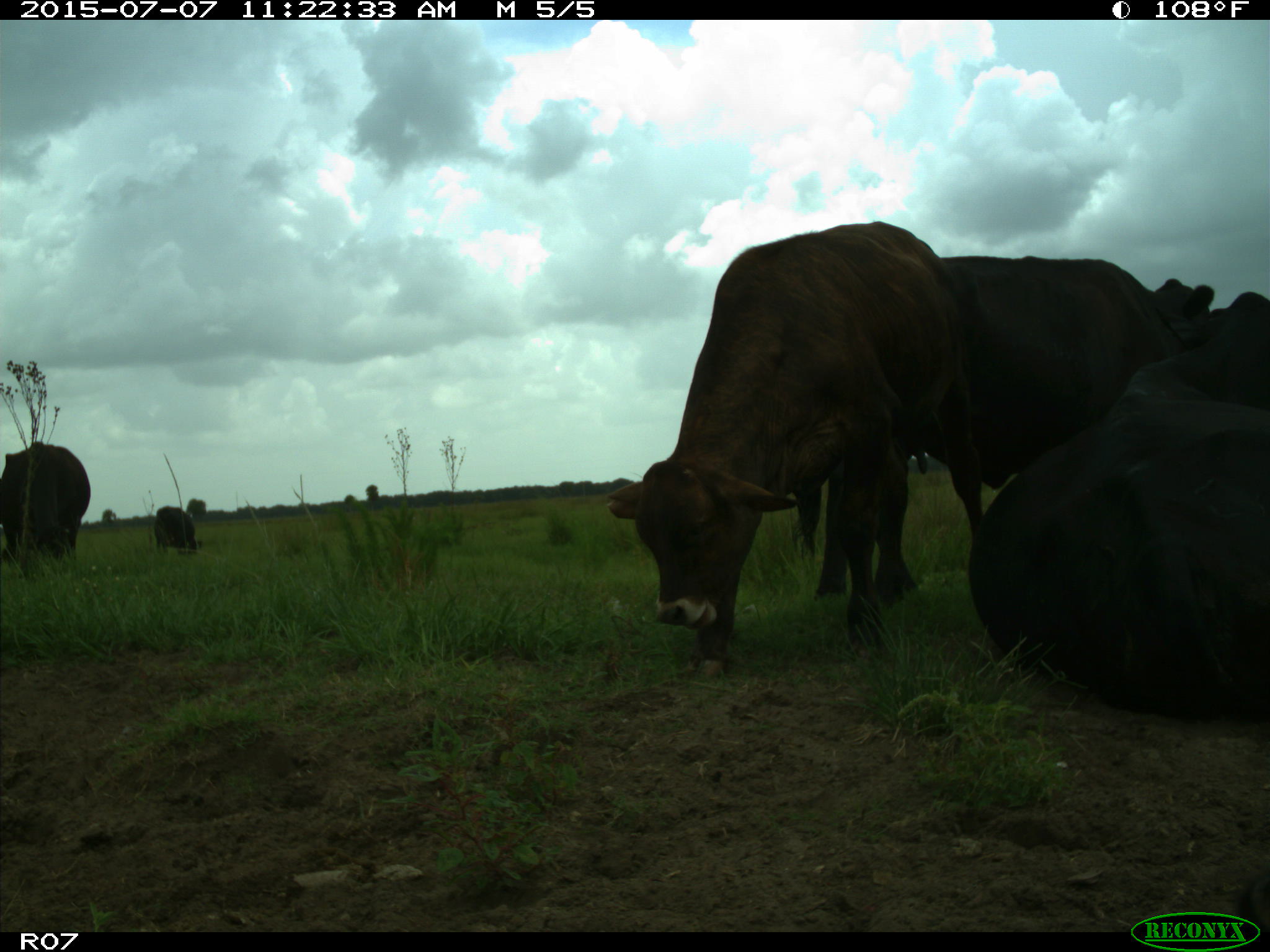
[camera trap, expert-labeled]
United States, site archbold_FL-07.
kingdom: Animalia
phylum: Chordata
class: Mammalia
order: Artiodactyla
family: Bovidae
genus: Bos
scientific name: Bos taurus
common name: domestic cow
Bos taurus (domestic cow).